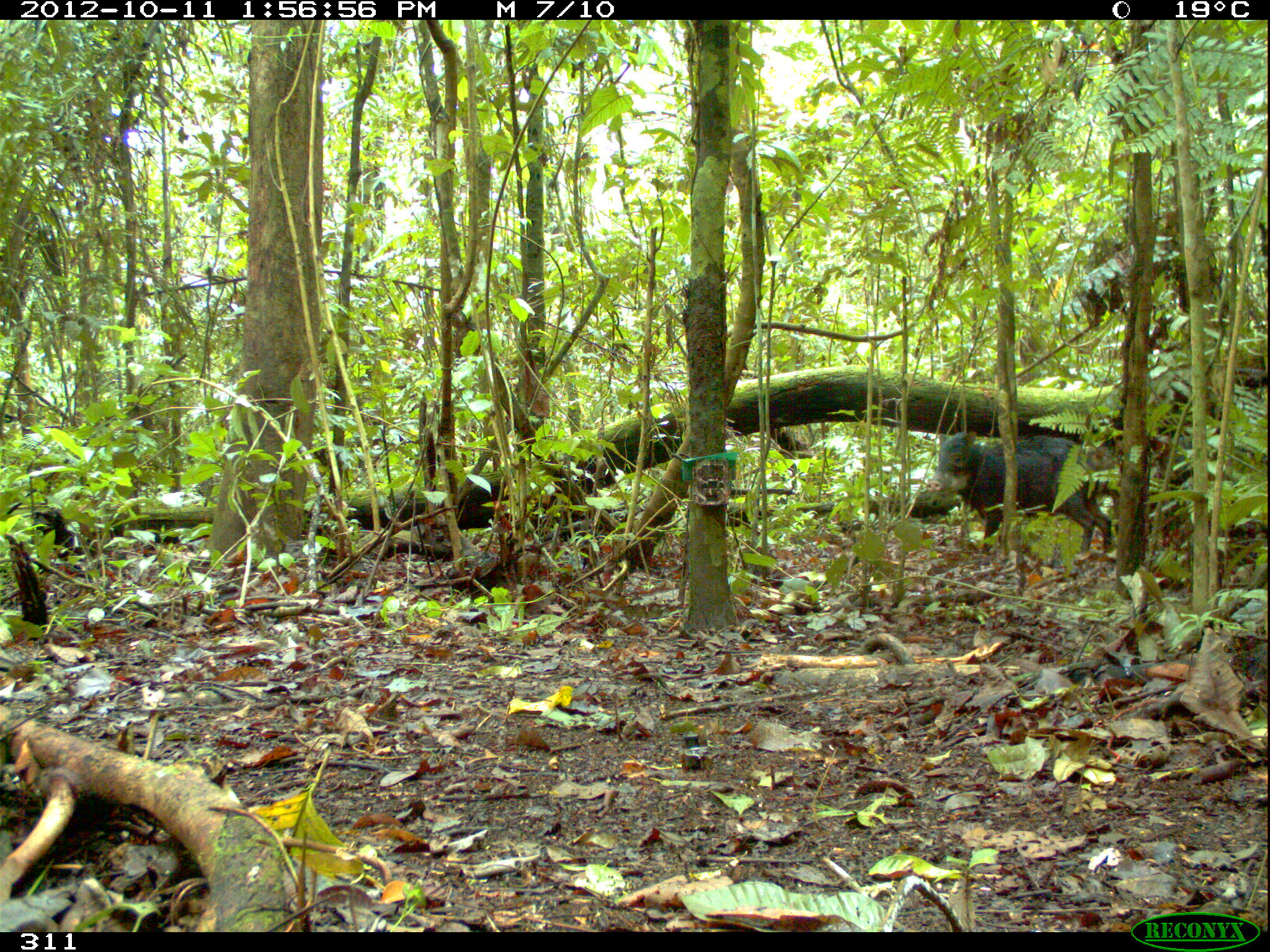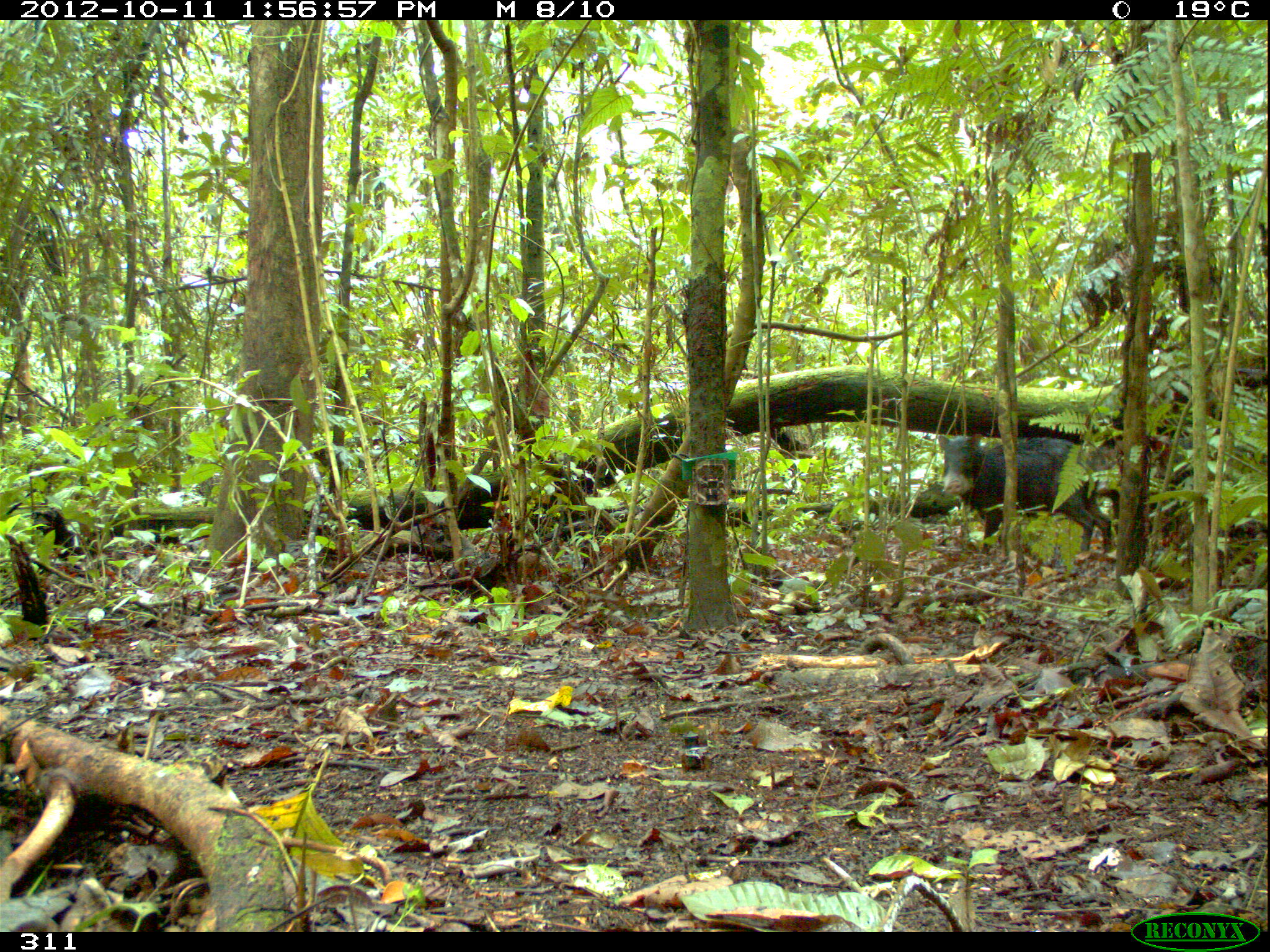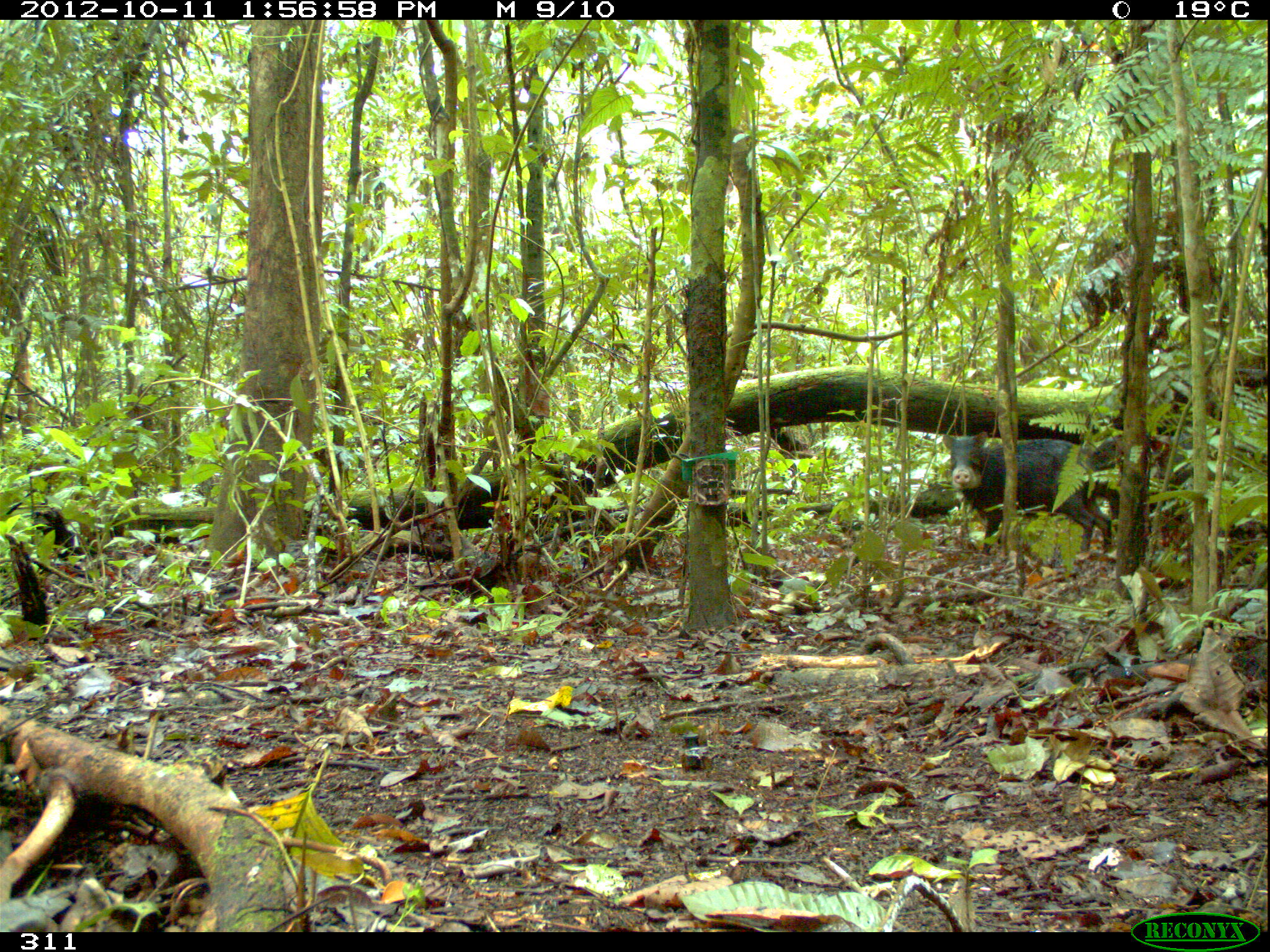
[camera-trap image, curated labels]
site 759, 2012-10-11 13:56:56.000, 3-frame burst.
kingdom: Animalia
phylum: Chordata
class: Mammalia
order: Artiodactyla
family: Tayassuidae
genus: Tayassu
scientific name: Tayassu pecari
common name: white-lipped peccary